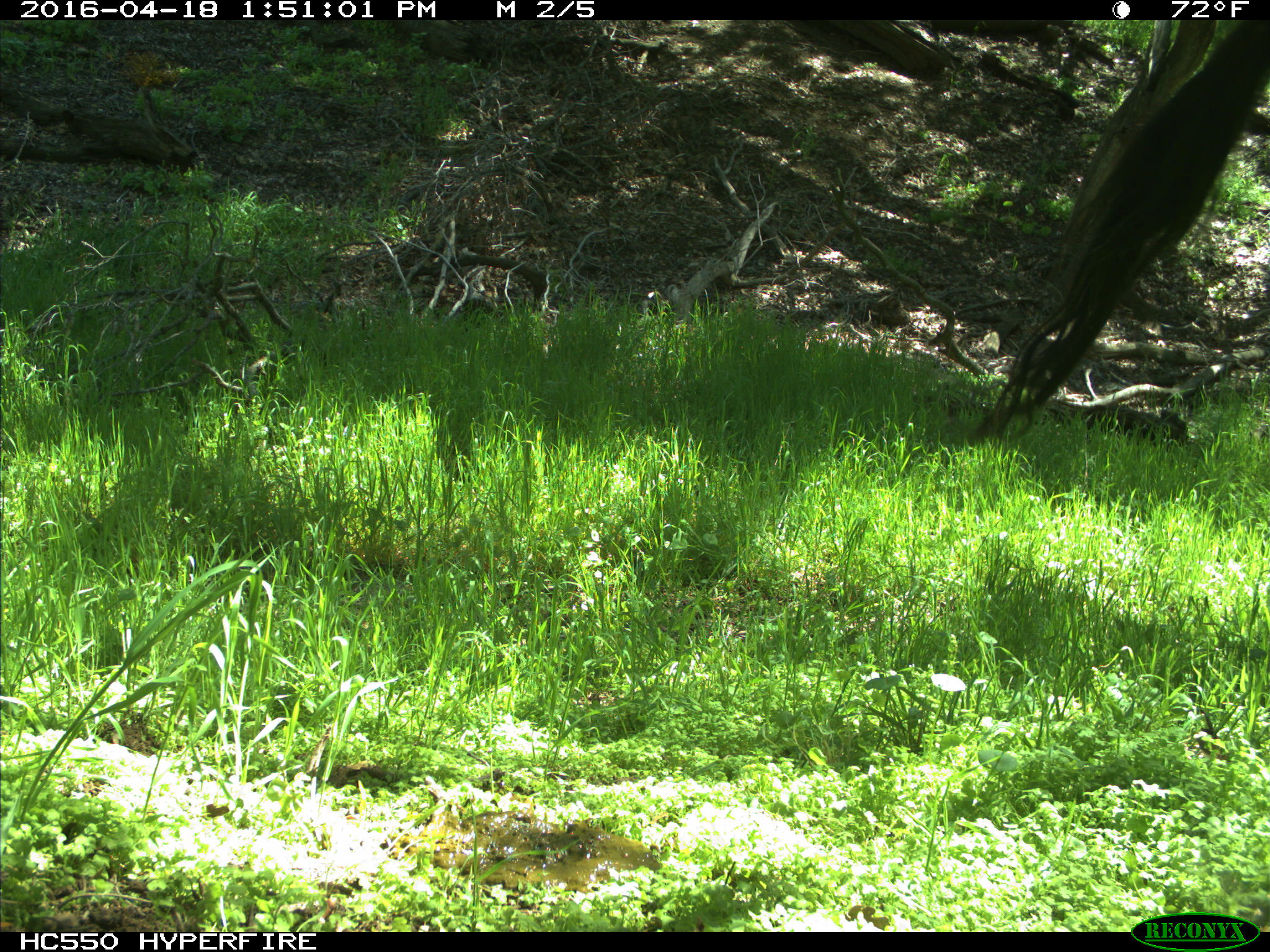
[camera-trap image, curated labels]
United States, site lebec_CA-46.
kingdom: Animalia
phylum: Chordata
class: Mammalia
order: Artiodactyla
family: Bovidae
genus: Bos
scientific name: Bos taurus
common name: domestic cow